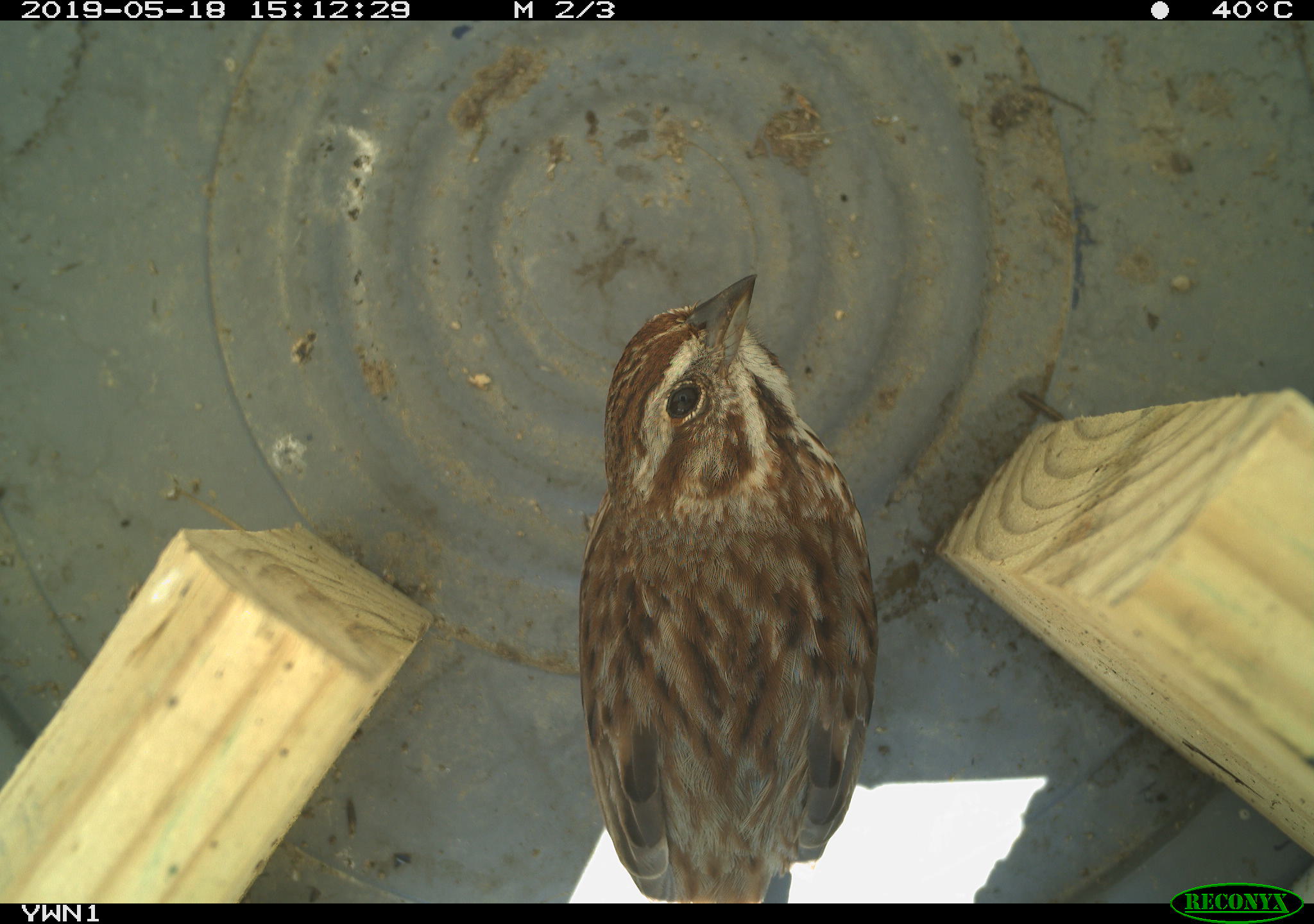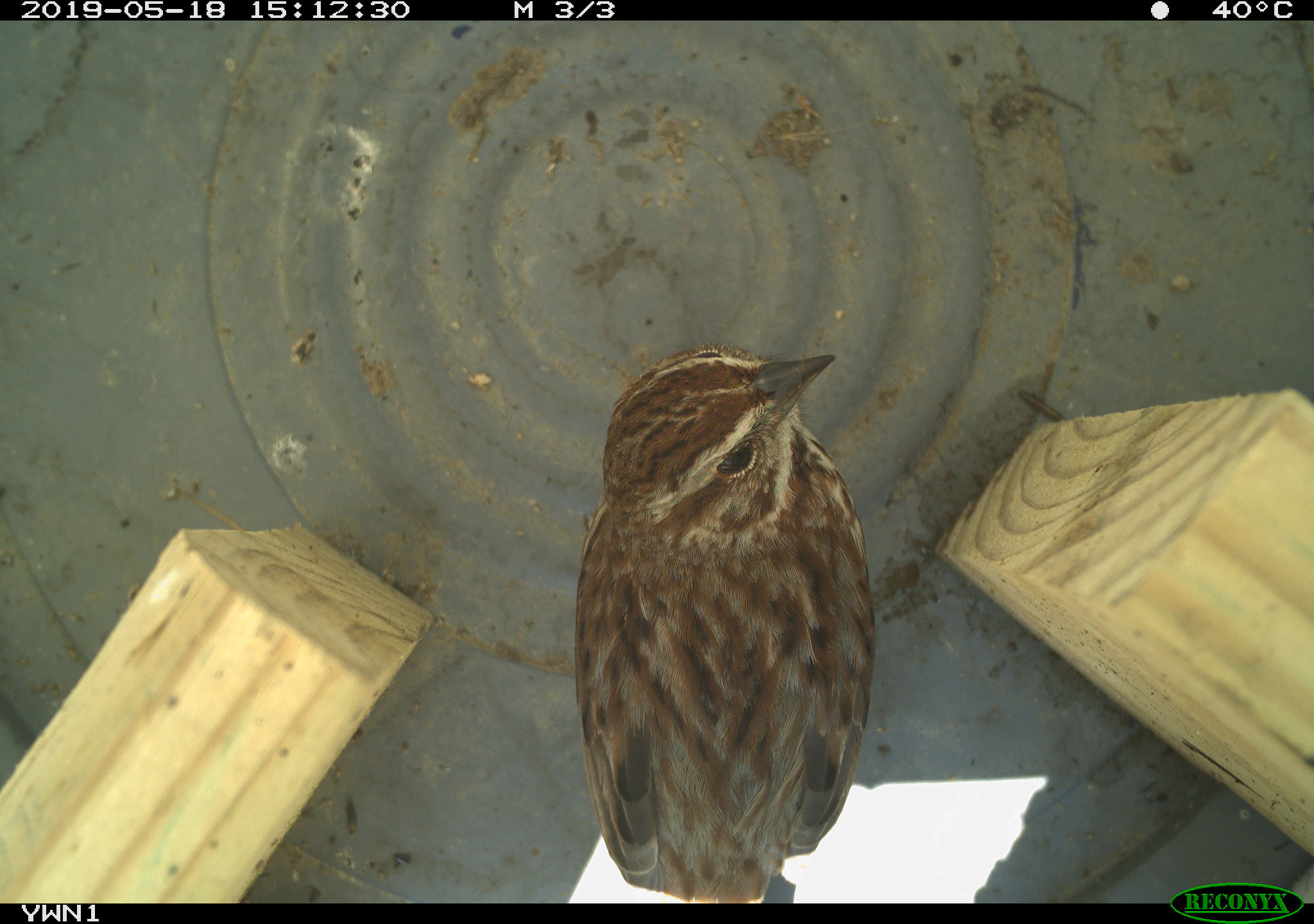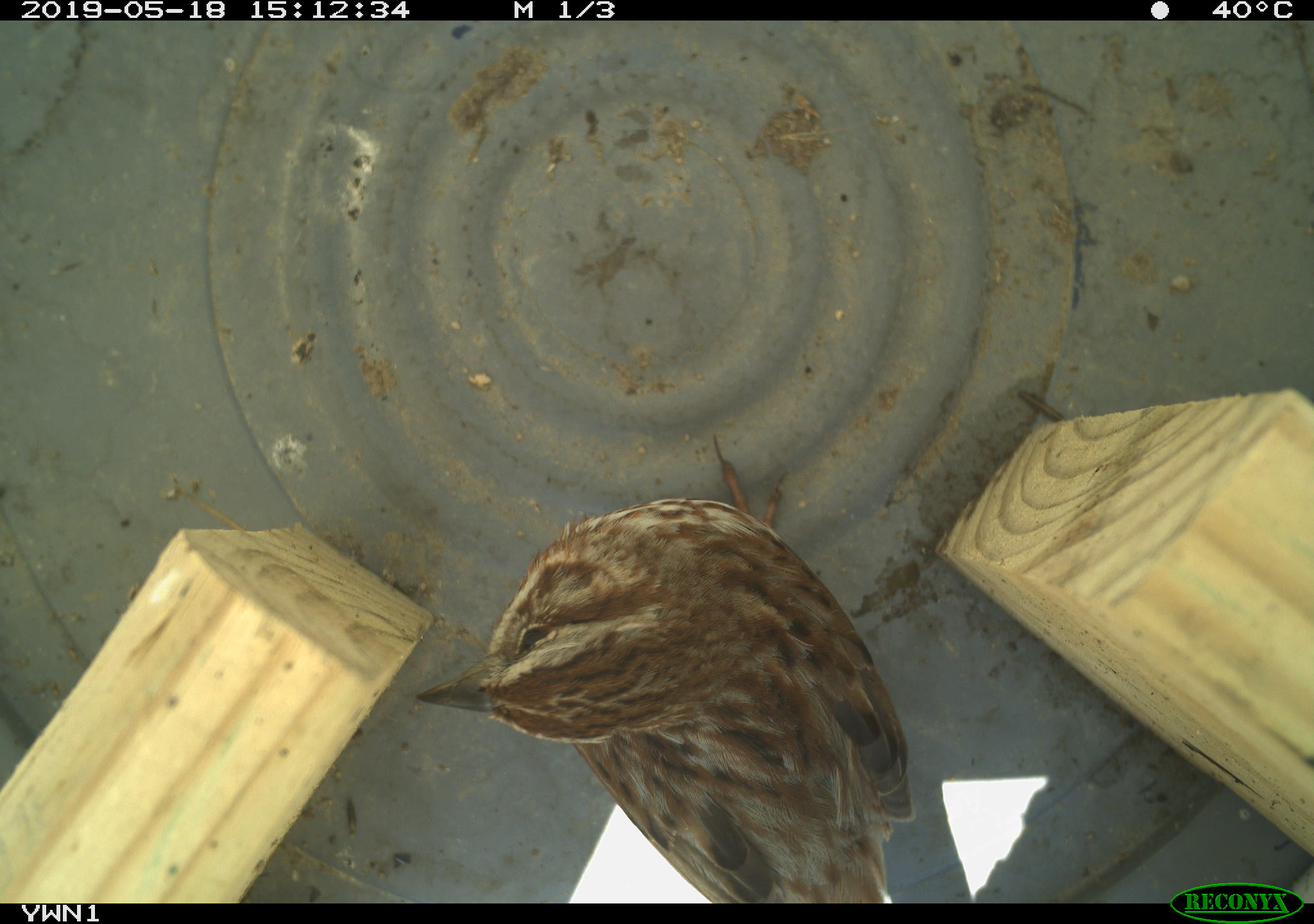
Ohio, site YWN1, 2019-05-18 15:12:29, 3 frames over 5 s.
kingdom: Animalia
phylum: Chordata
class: Aves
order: Passeriformes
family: Passerellidae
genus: Melospiza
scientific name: Melospiza melodia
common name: song sparrow